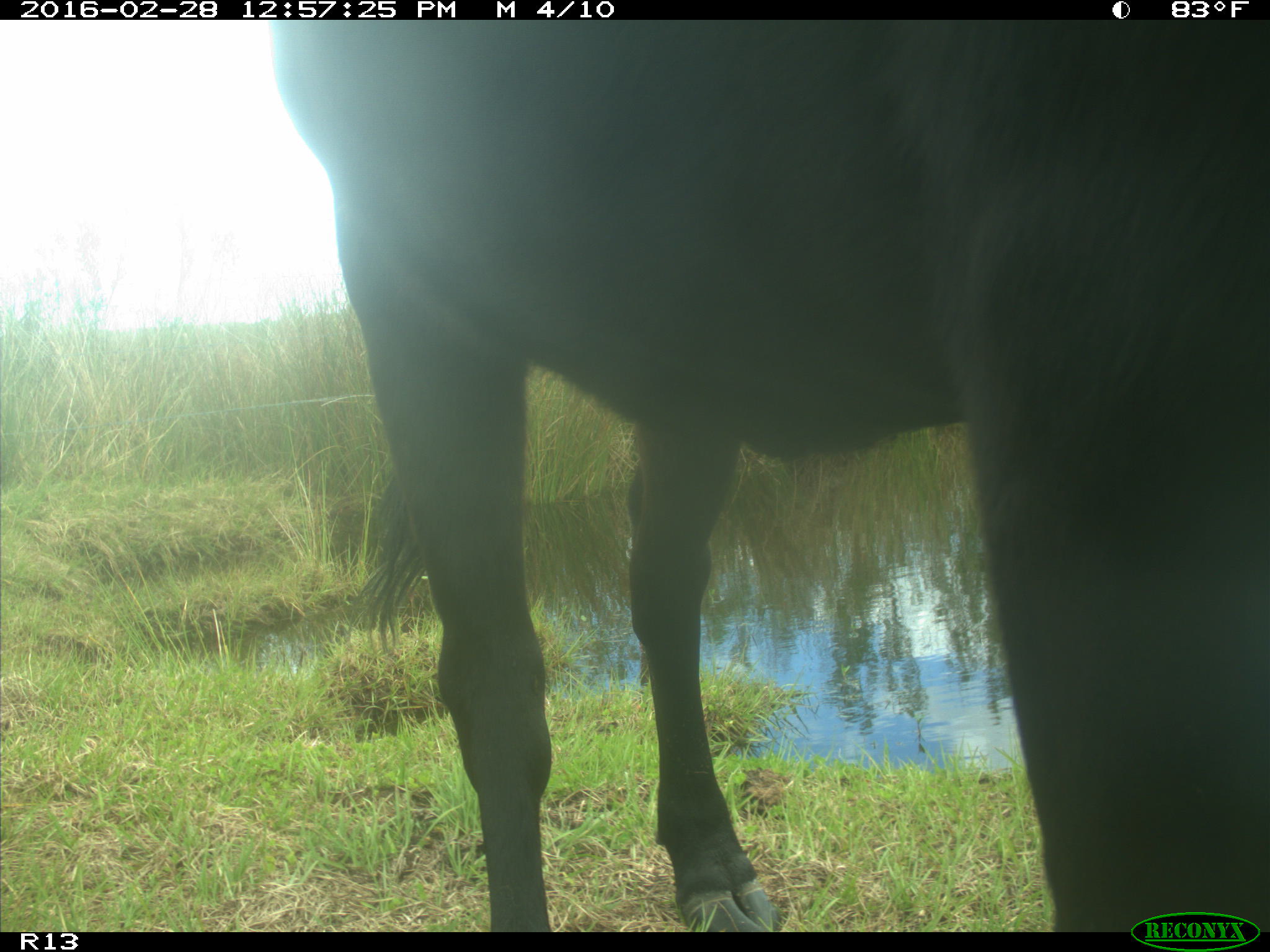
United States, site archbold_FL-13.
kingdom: Animalia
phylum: Chordata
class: Mammalia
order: Artiodactyla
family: Bovidae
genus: Bos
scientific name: Bos taurus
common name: domestic cow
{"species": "Bos taurus (domestic cow)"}